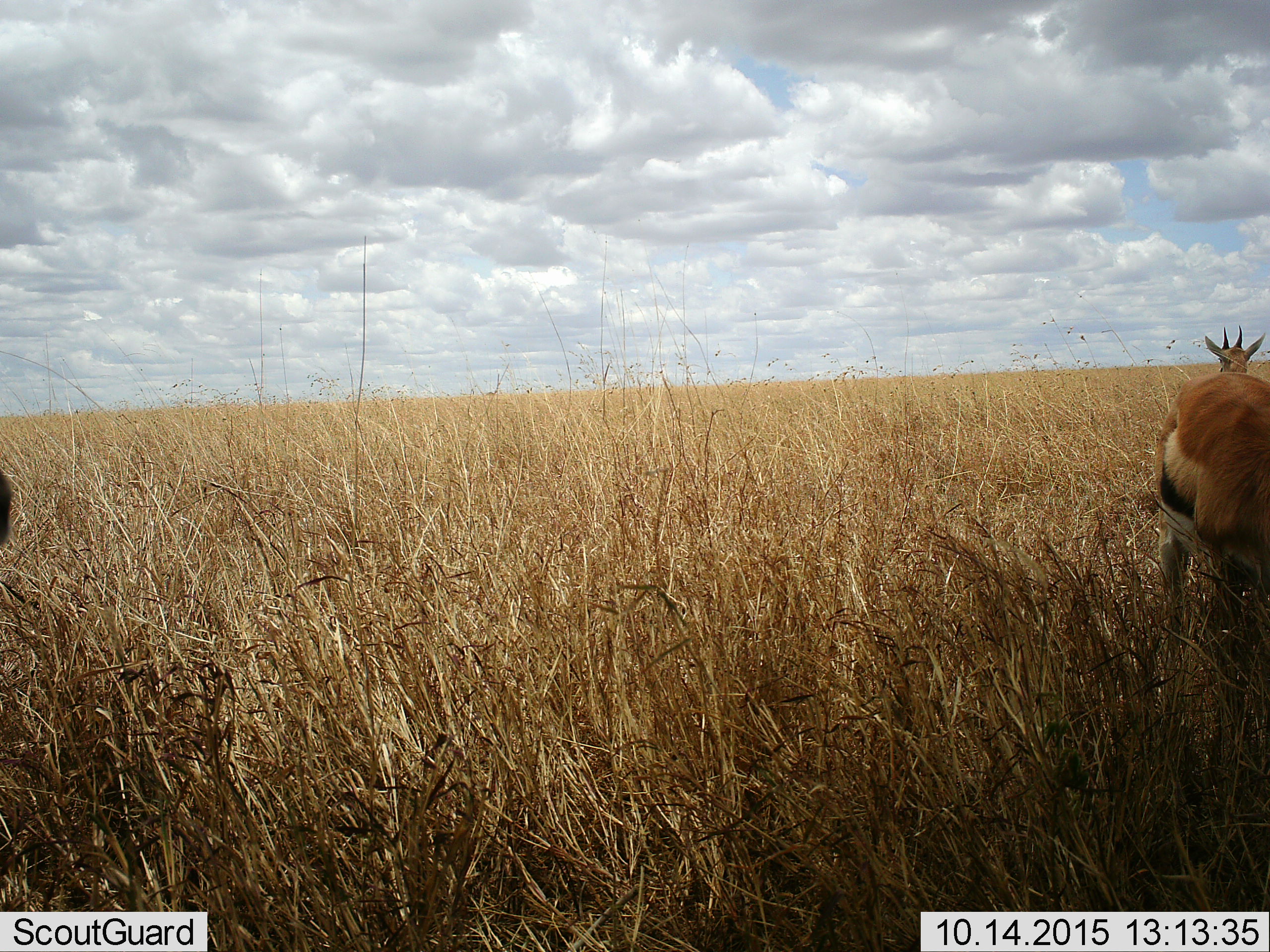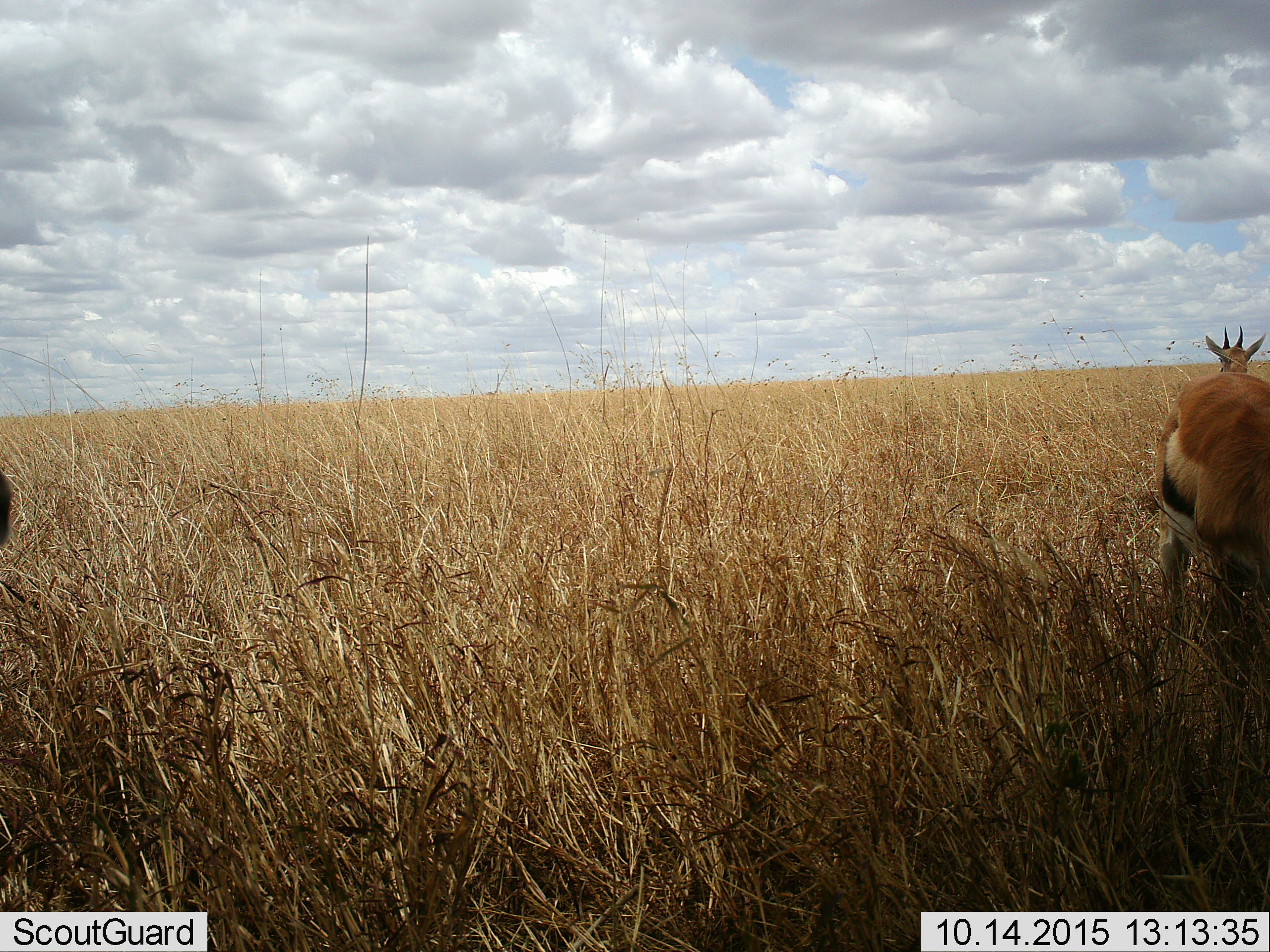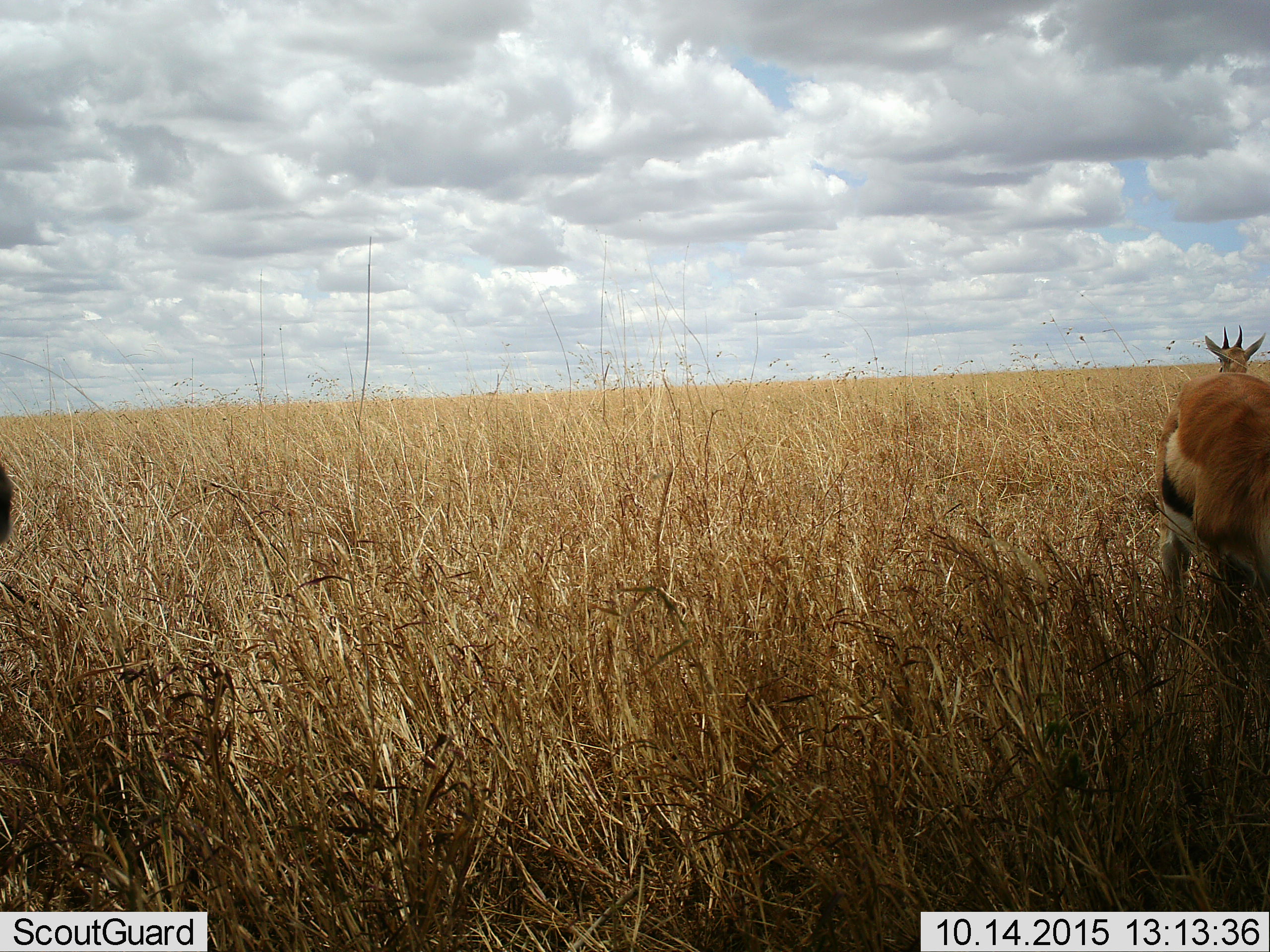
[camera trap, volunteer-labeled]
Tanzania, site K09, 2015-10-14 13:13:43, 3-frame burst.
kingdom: Animalia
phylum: Chordata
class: Mammalia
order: Artiodactyla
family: Bovidae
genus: Eudorcas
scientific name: Eudorcas thomsonii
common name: thomson's gazelle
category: gazellethomsons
Gazellethomsons (thomson's gazelle) (Eudorcas thomsonii), count 2. Behavior (volunteer vote fractions): standing 89%, resting 0%, moving 11%, interacting 0%. Young present (vote fraction): 11%. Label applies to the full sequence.